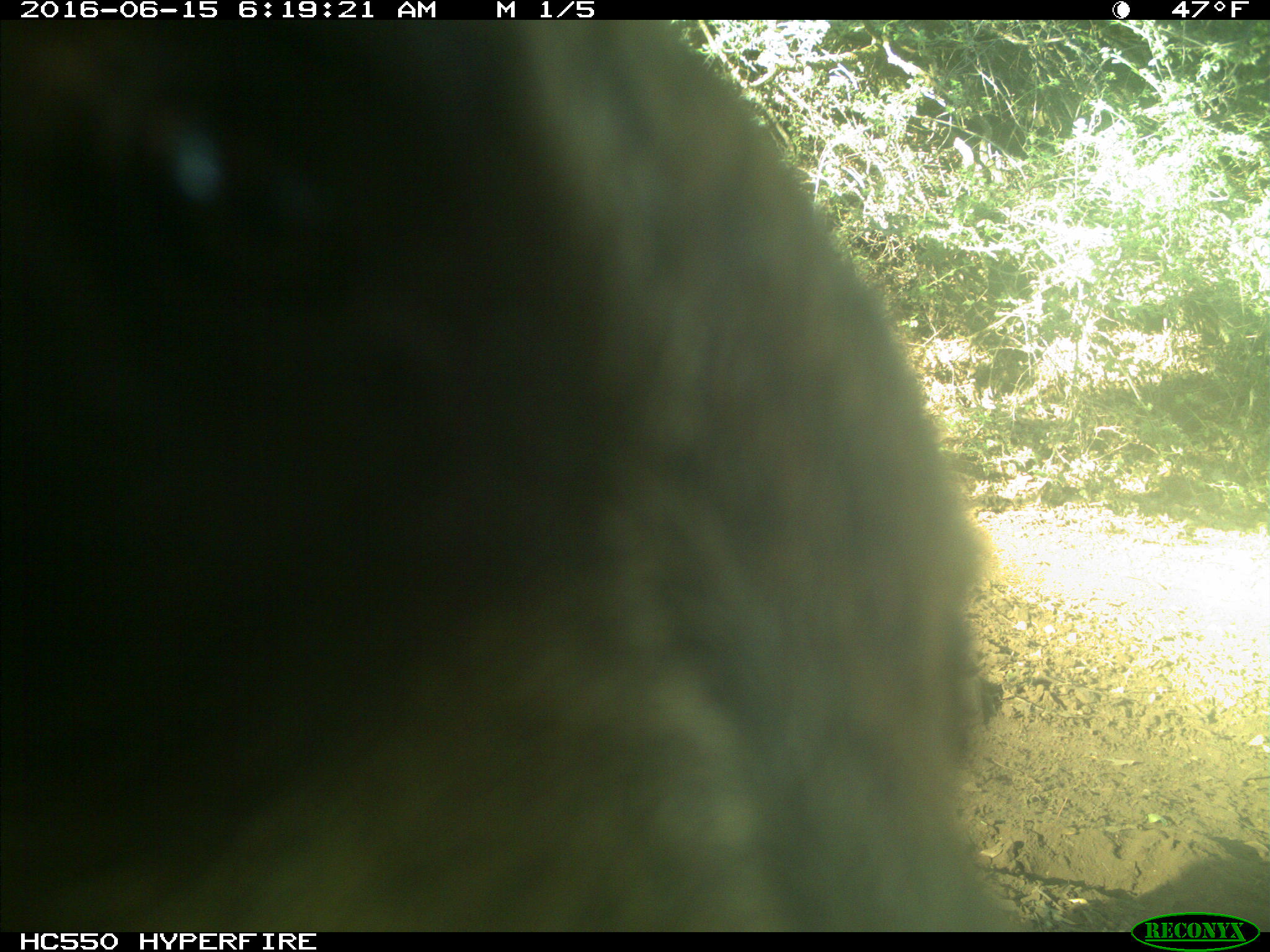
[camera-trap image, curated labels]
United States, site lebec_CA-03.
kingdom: Animalia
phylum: Chordata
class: Mammalia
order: Carnivora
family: Ursidae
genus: Ursus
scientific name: Ursus americanus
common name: american black bear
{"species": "Ursus americanus (american black bear)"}